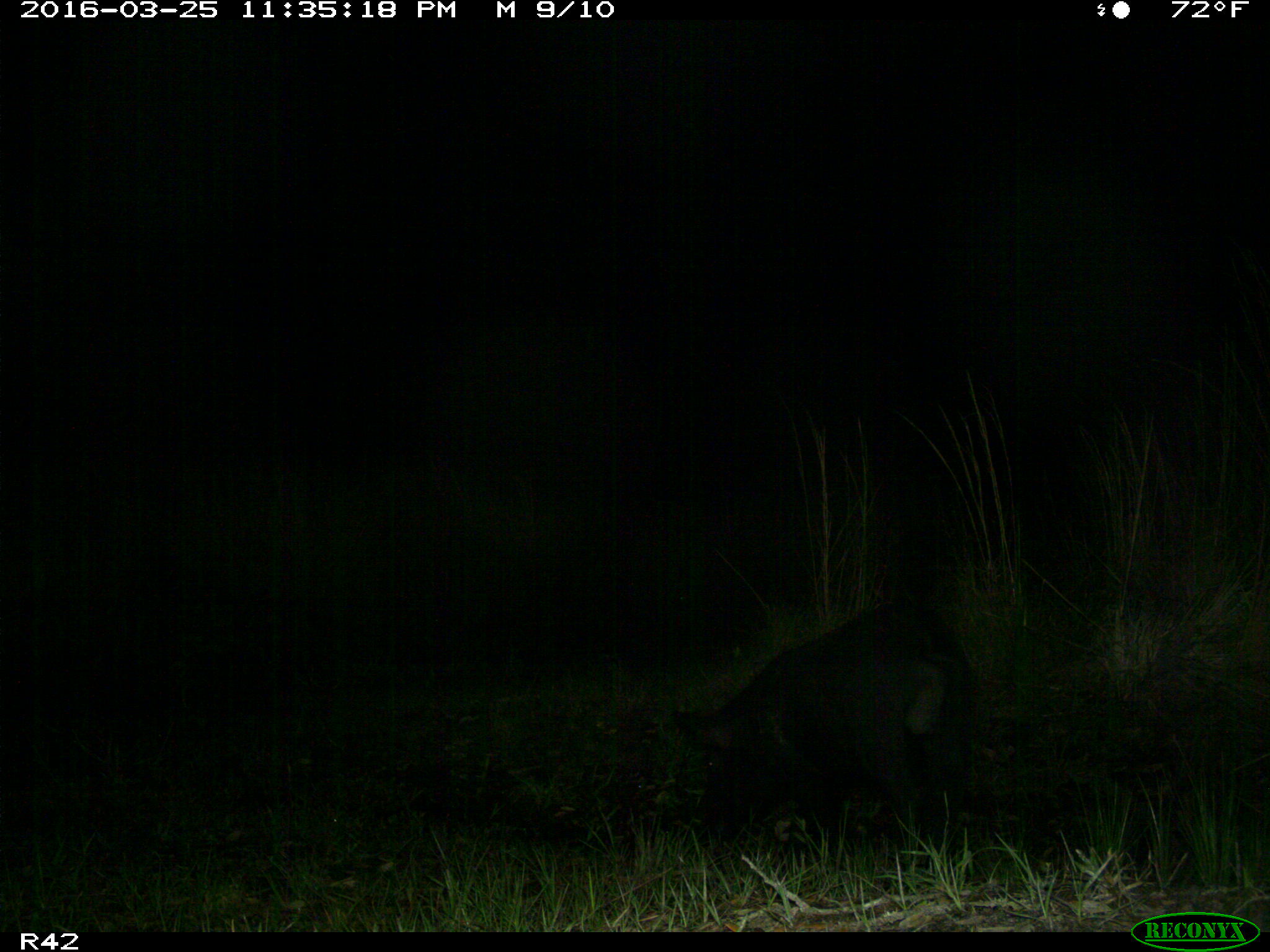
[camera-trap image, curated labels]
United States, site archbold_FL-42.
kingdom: Animalia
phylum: Chordata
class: Mammalia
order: Artiodactyla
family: Suidae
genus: Sus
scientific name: Sus scrofa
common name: wild boar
Sus scrofa (wild boar).